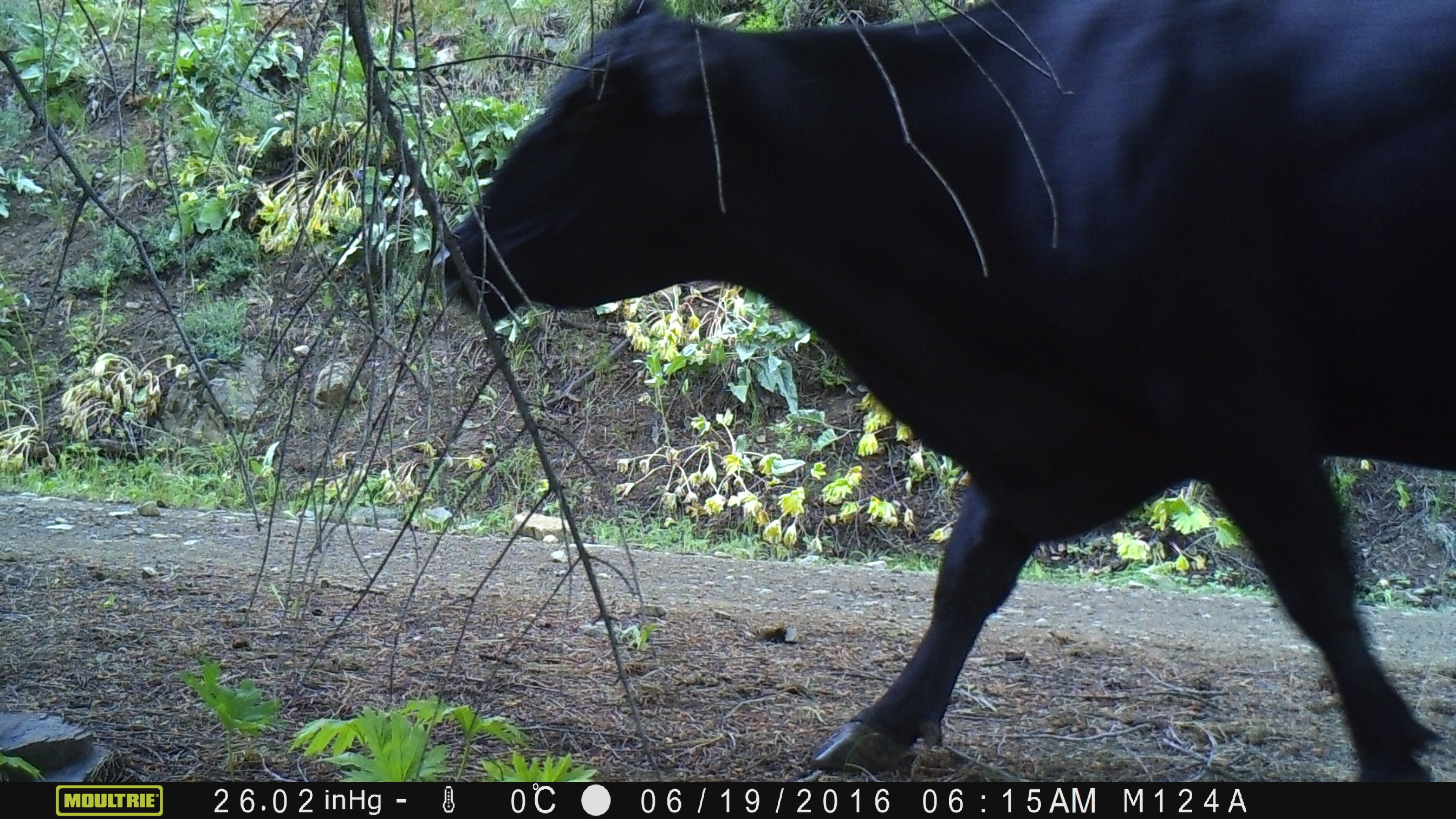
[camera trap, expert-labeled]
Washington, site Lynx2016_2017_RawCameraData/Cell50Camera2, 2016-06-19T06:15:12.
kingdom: Animalia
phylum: Chordata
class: Mammalia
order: Artiodactyla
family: Bovidae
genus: Bos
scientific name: Bos taurus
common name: domestic cattle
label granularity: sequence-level